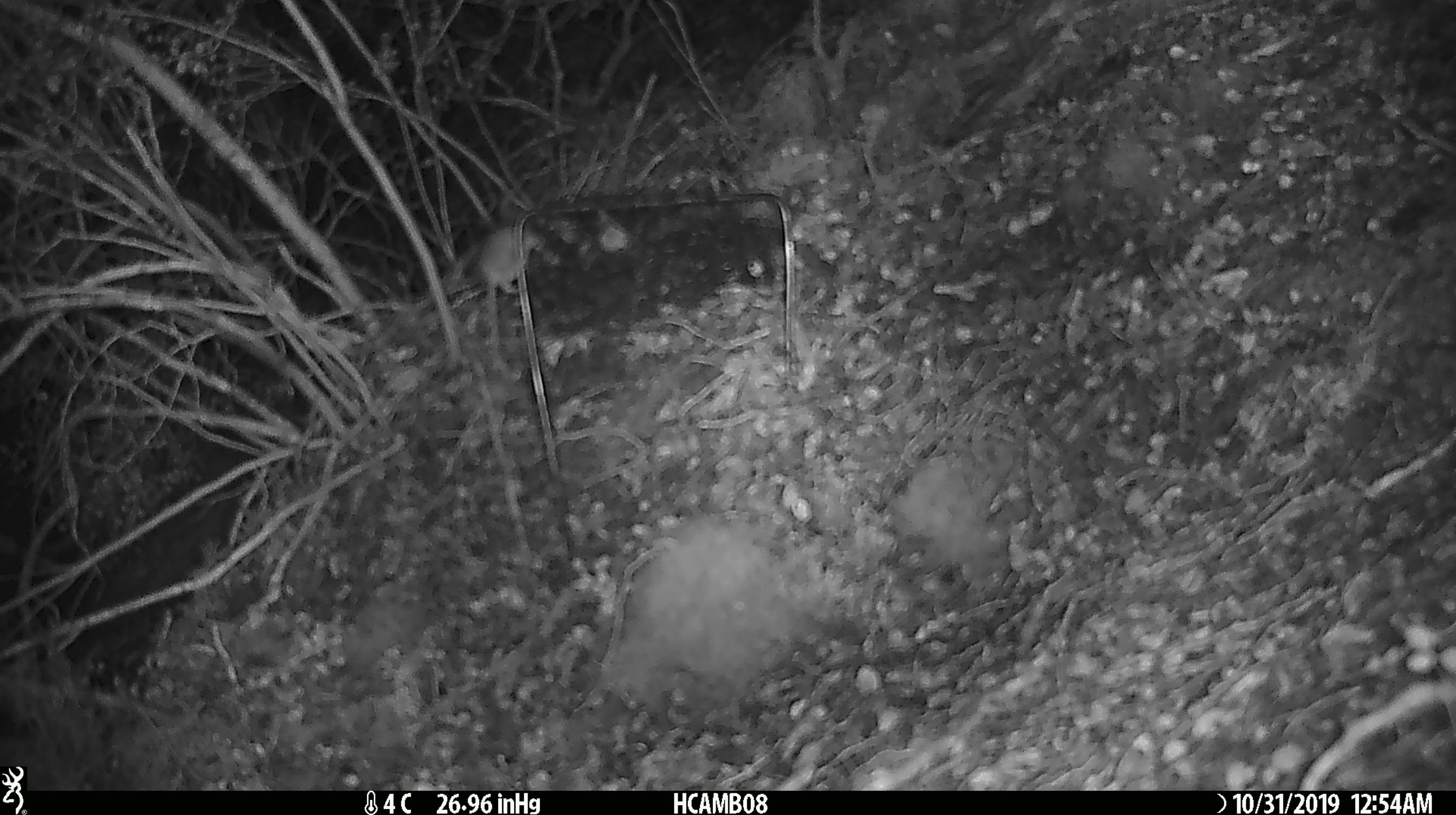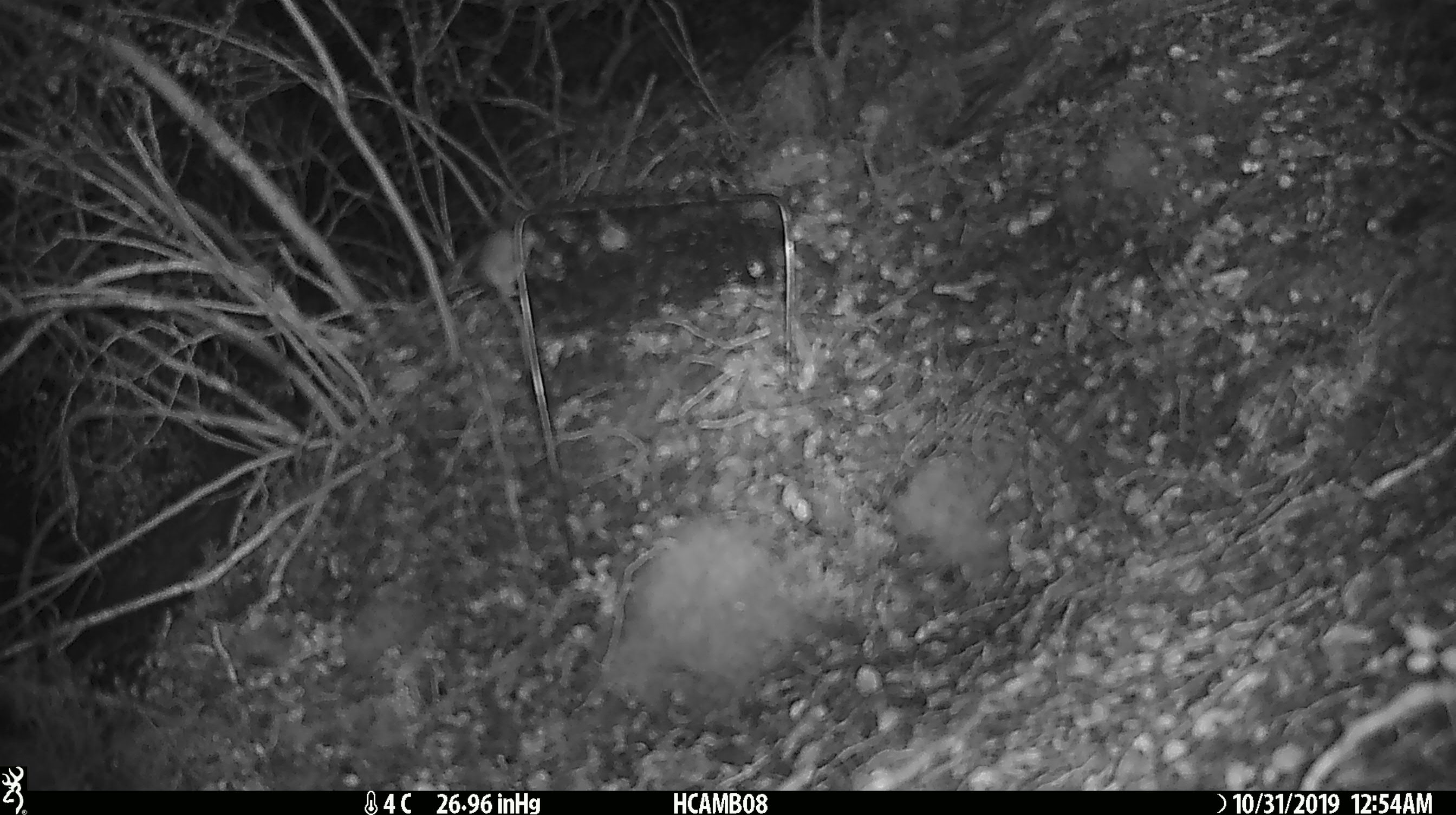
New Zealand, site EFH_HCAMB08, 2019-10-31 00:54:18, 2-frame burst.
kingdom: Animalia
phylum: Chordata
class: Mammalia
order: Rodentia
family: Muridae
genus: Mus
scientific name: Mus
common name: mouse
Mouse (Mus).